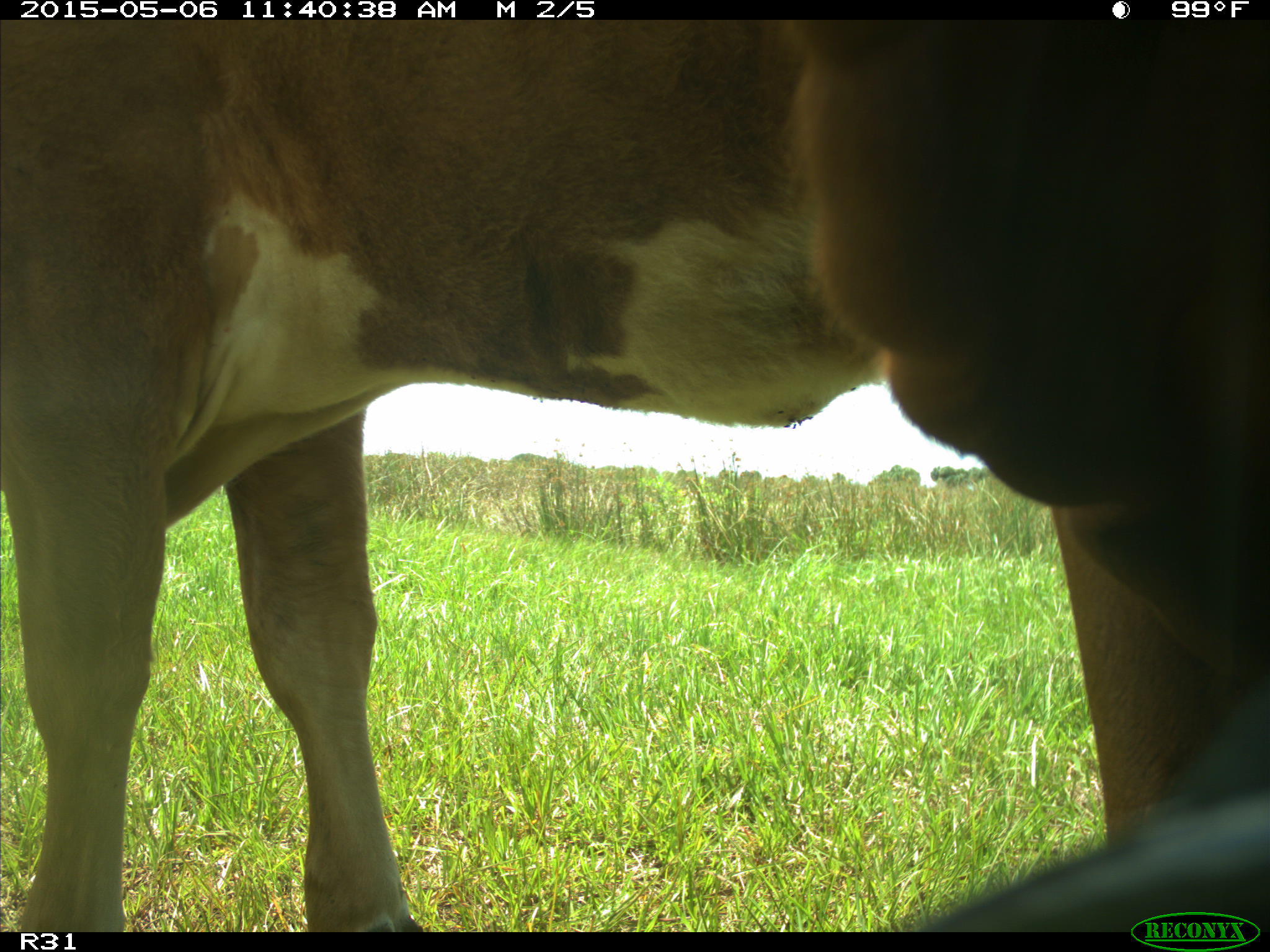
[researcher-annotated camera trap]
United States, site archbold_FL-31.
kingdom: Animalia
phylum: Chordata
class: Mammalia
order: Artiodactyla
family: Bovidae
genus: Bos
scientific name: Bos taurus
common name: domestic cow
Bos taurus (domestic cow).